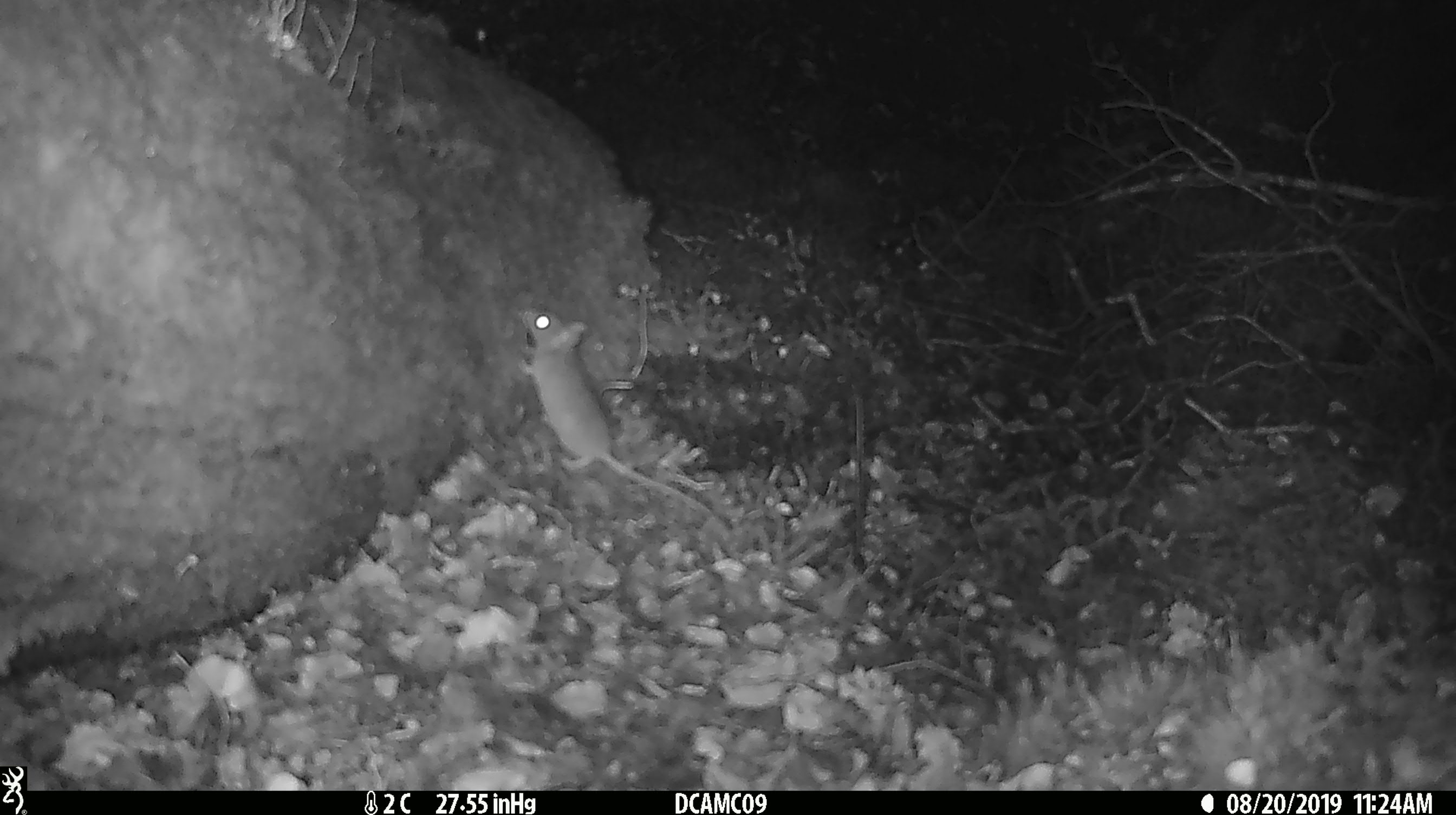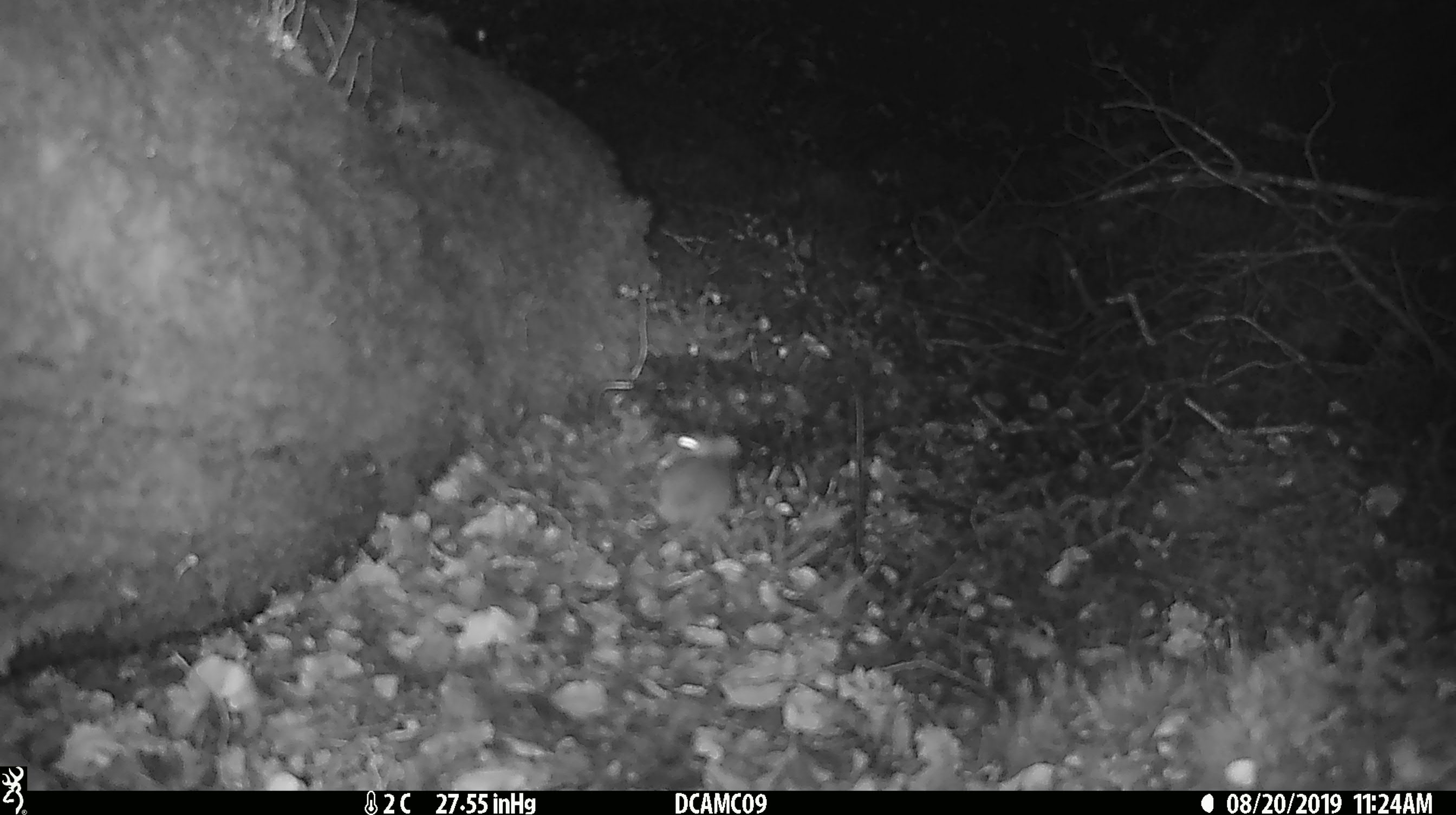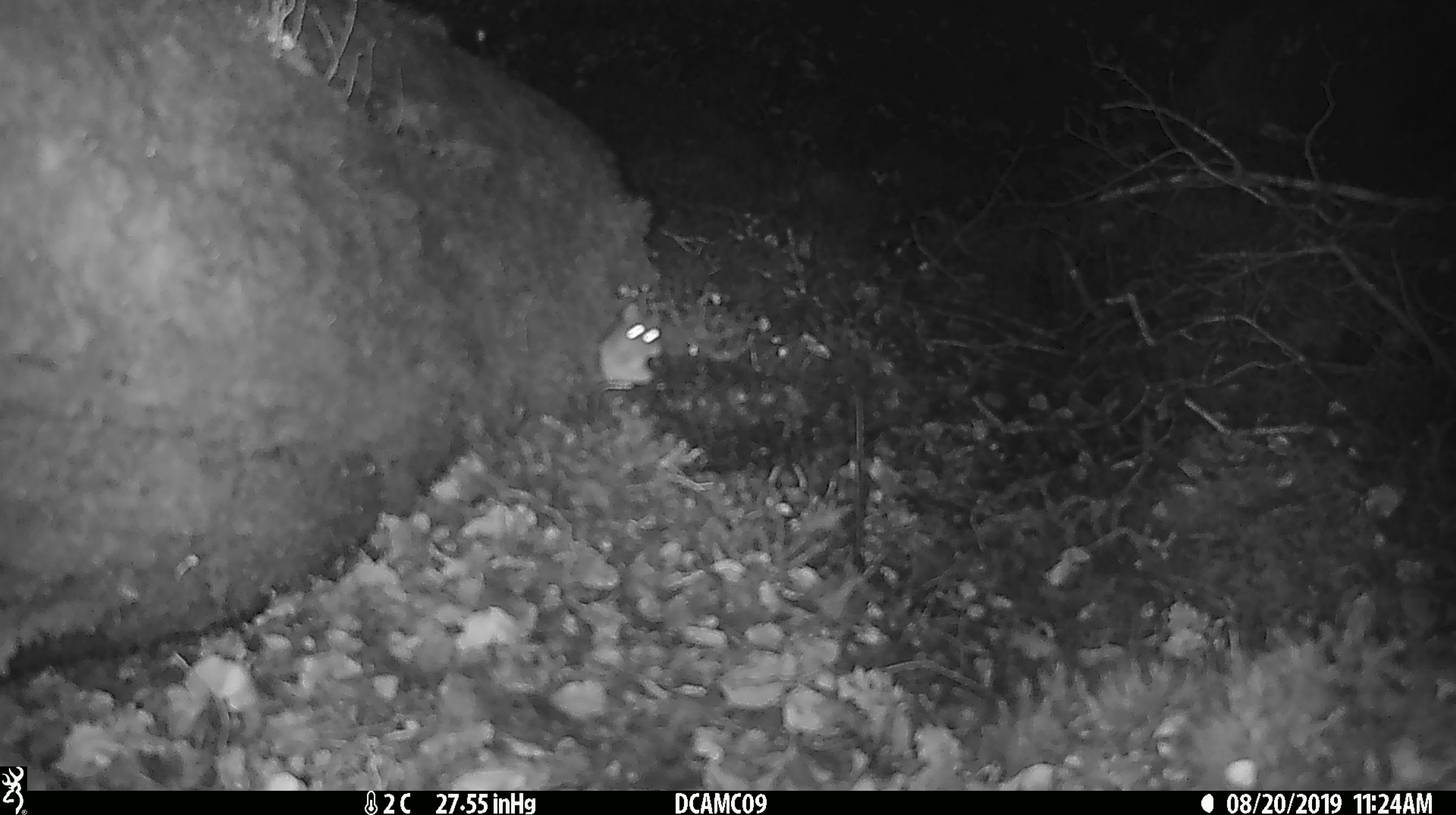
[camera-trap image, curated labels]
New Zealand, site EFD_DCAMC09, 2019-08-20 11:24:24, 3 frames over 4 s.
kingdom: Animalia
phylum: Chordata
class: Mammalia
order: Rodentia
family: Muridae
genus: Mus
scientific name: Mus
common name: mouse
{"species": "mouse (Mus)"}